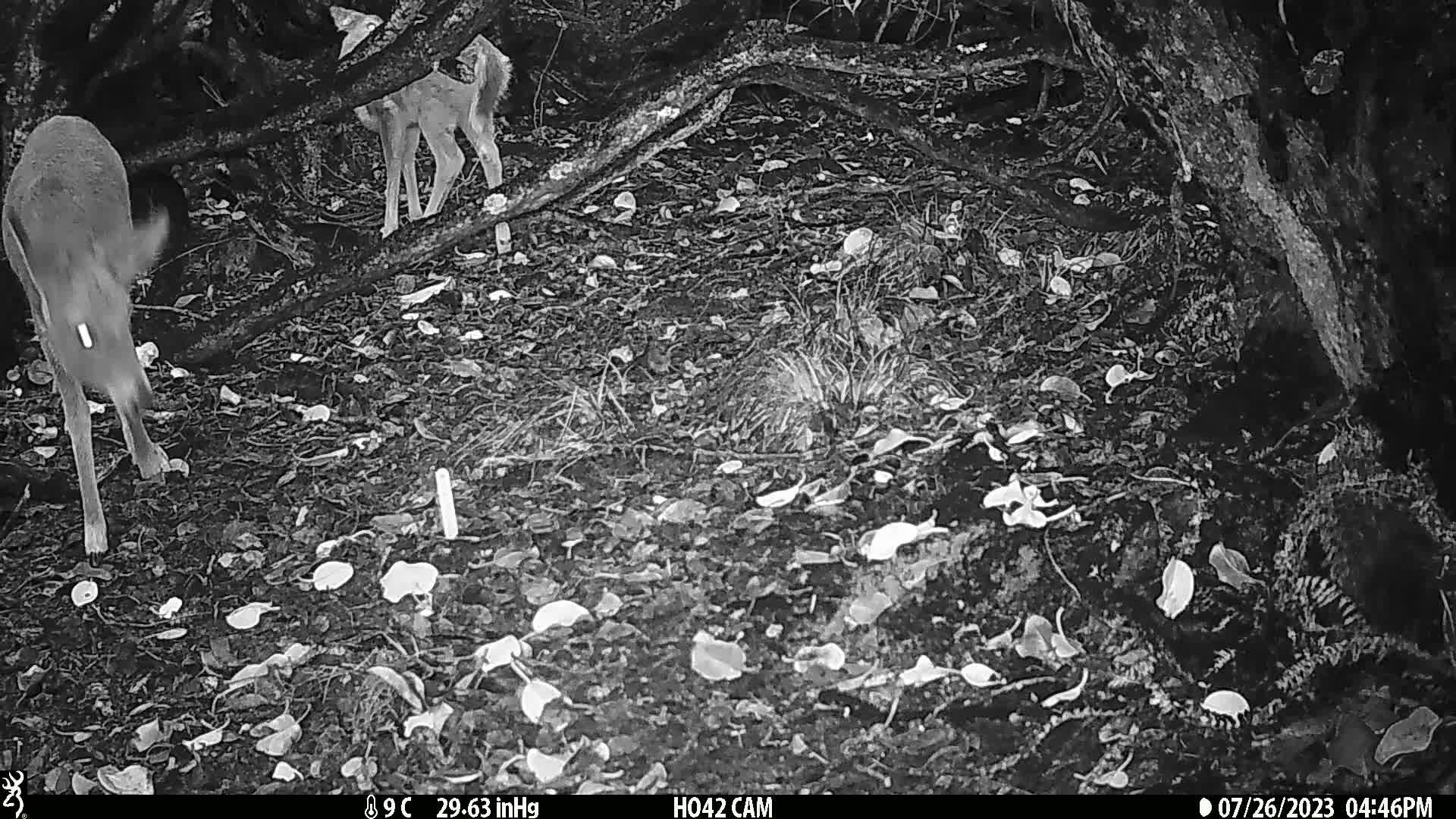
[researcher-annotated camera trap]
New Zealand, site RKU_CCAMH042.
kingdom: Animalia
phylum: Chordata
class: Mammalia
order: Artiodactyla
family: Cervidae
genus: Odocoileus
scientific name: Odocoileus virginianus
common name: white-tailed deer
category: white tailed deer